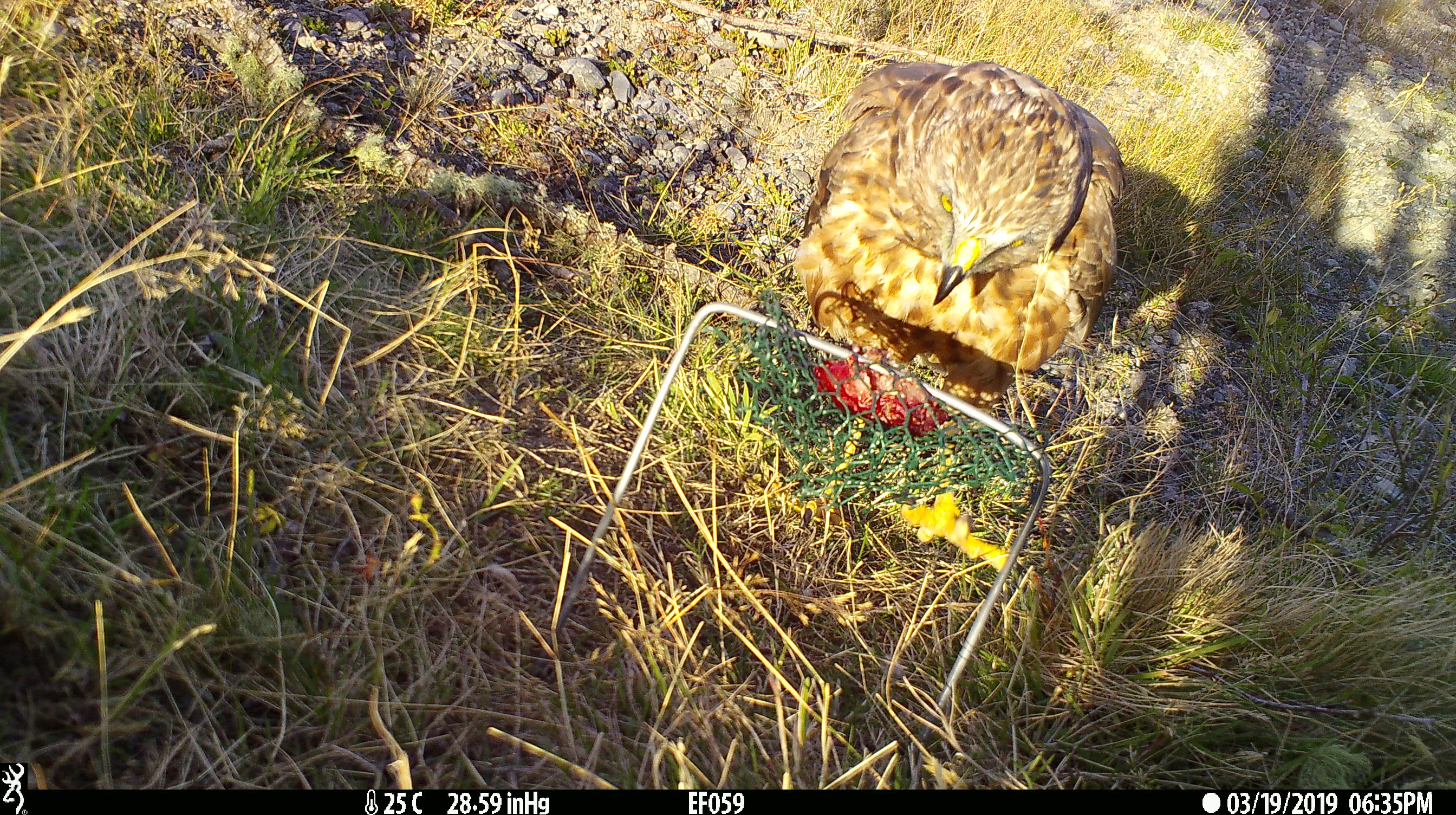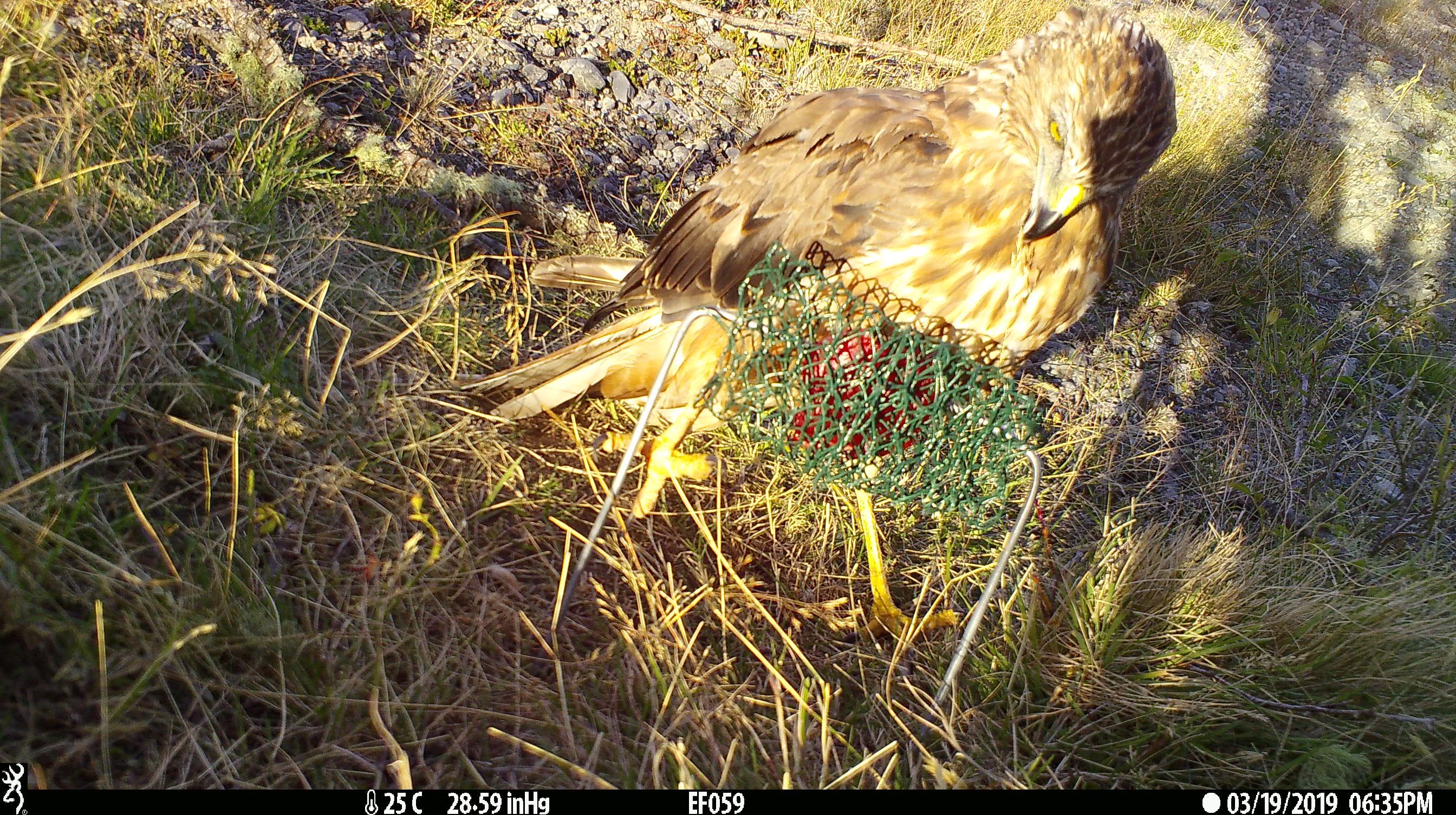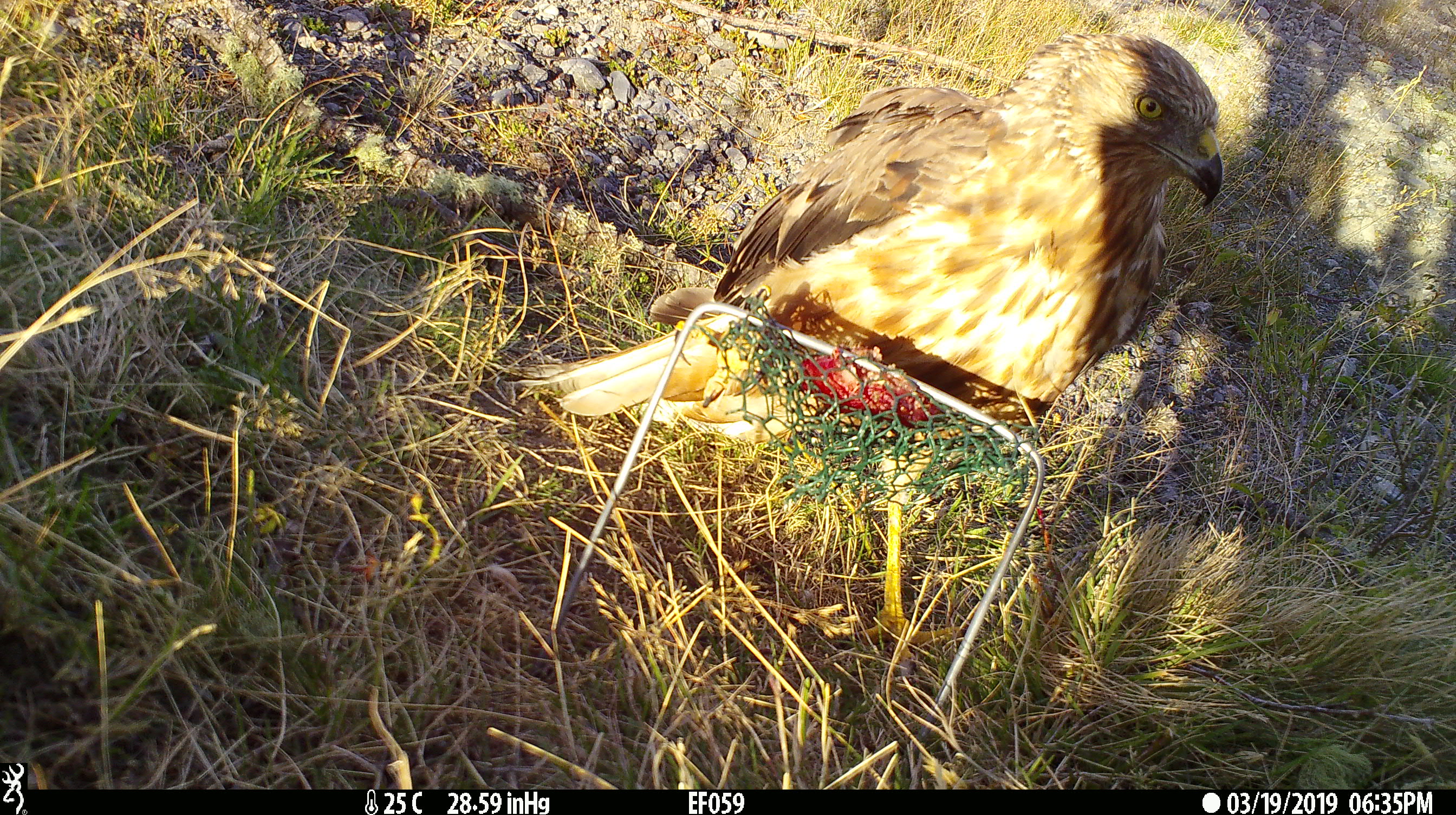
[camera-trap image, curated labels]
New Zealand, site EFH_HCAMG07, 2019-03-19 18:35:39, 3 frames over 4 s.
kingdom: Animalia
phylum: Chordata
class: Aves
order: Accipitriformes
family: Accipitridae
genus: Circus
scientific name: Circus approximans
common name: swamp harrier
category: harrier